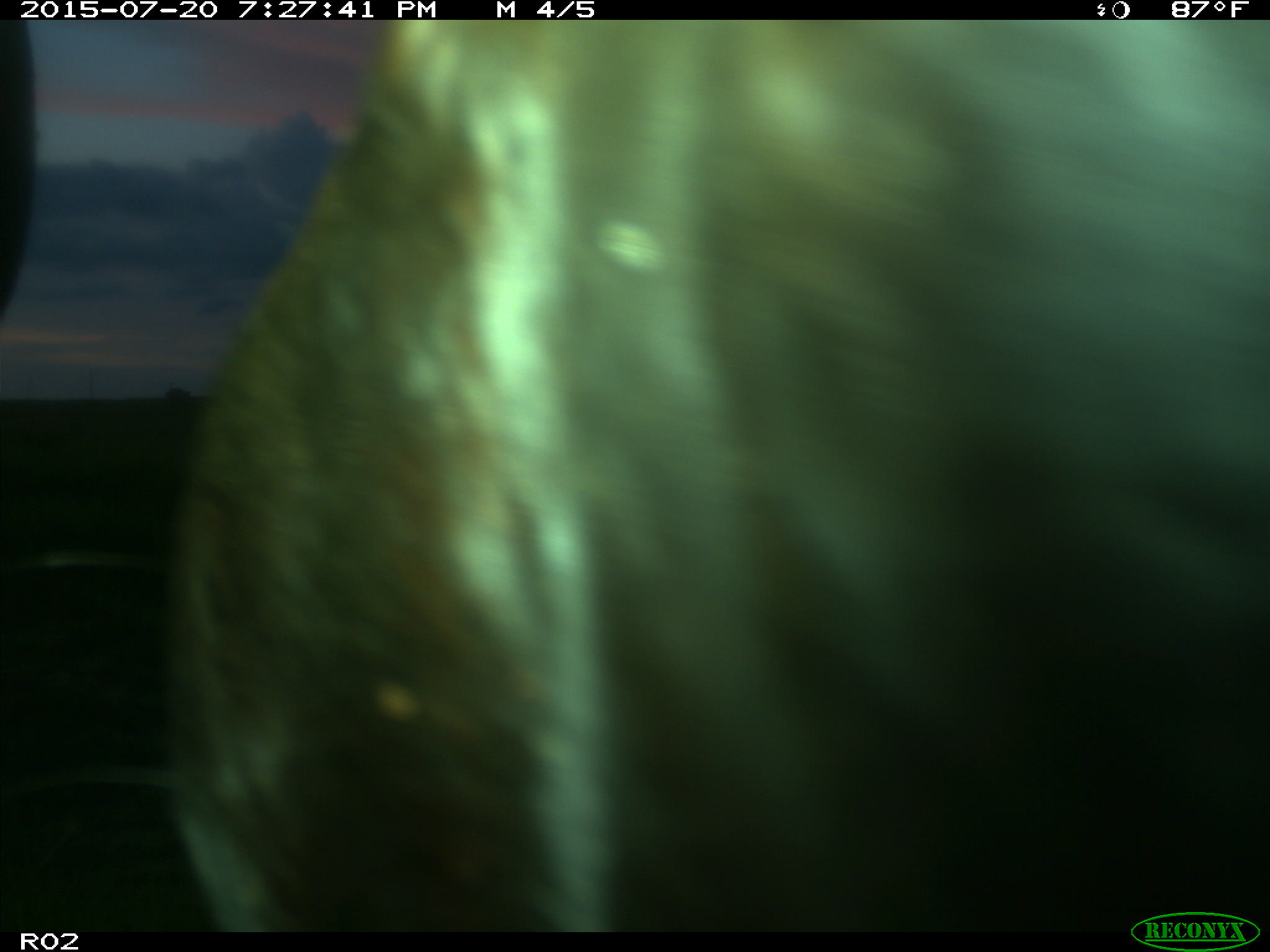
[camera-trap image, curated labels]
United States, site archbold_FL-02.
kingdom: Animalia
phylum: Chordata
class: Mammalia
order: Artiodactyla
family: Bovidae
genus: Bos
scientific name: Bos taurus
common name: domestic cow